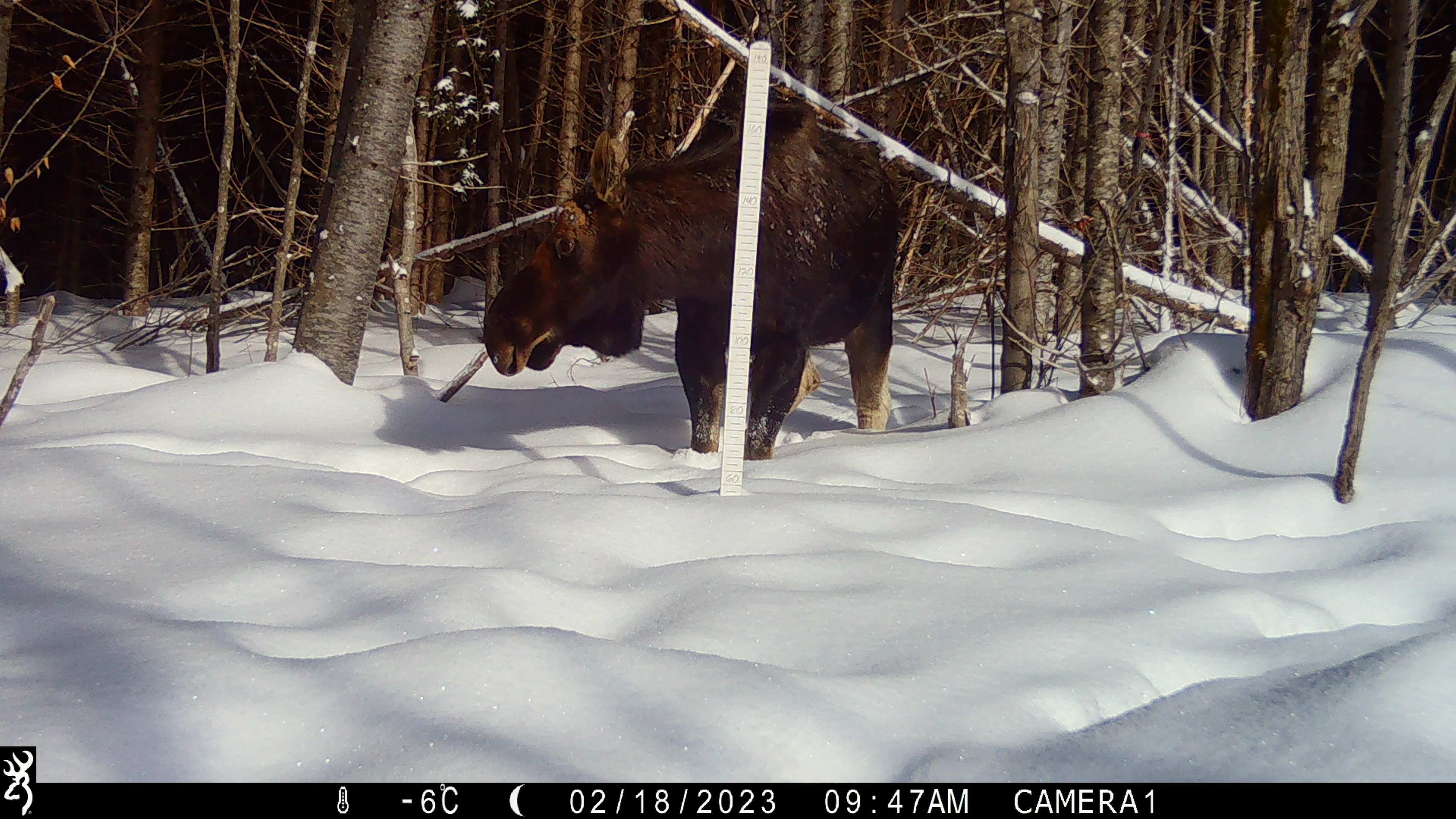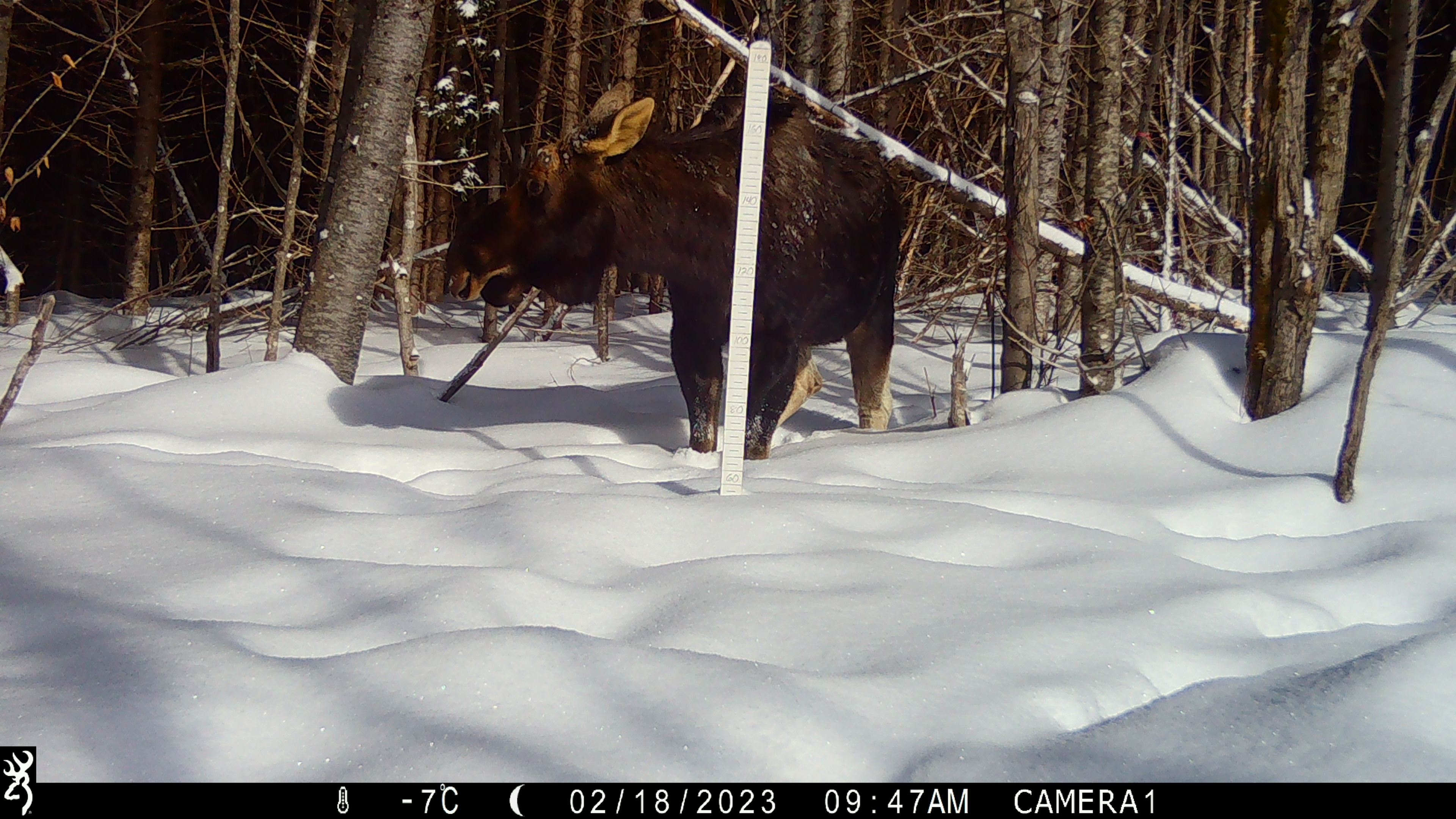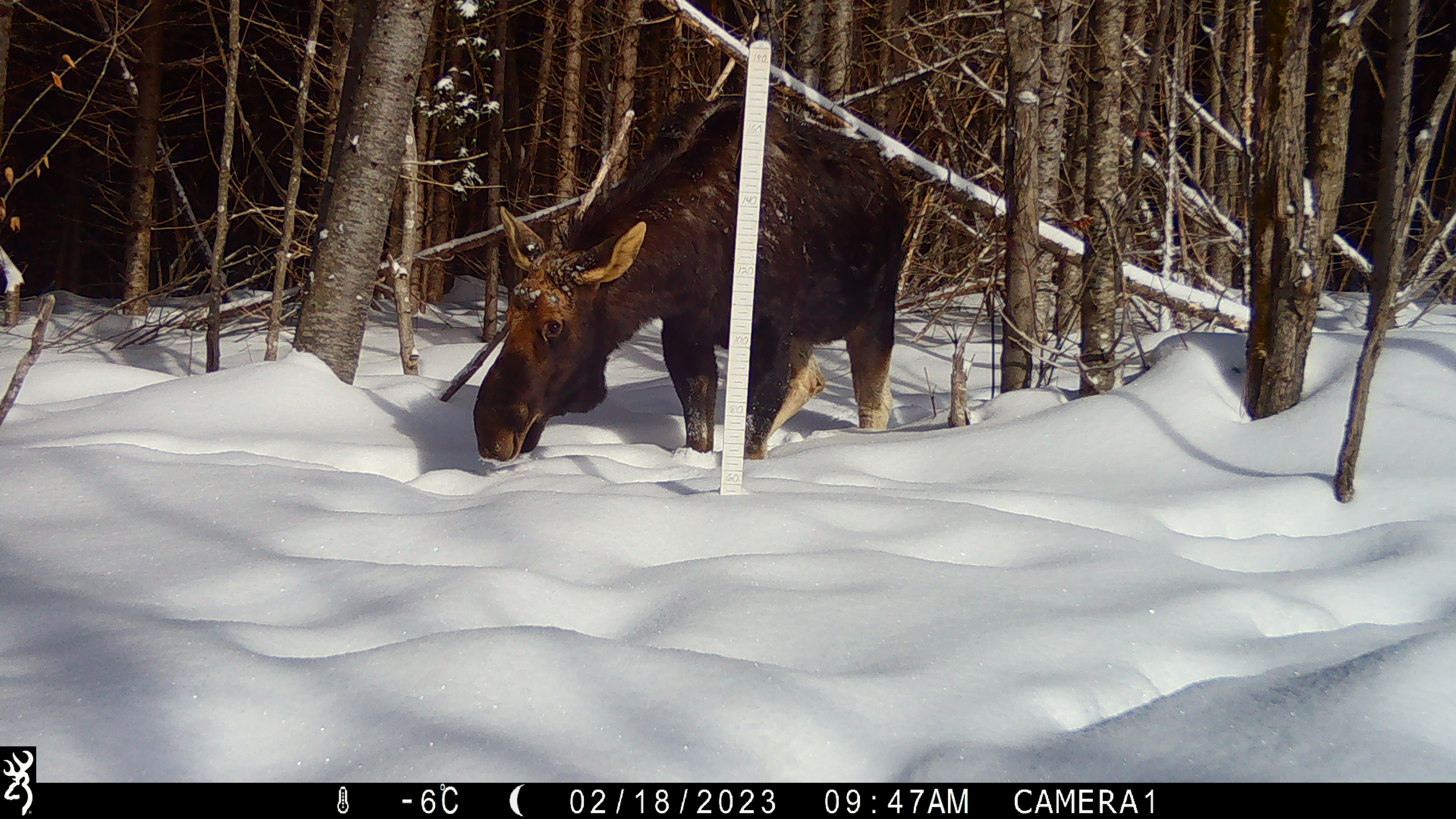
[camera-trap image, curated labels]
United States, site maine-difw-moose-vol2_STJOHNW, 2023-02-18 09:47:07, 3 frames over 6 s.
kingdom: Animalia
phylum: Chordata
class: Mammalia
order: Artiodactyla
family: Cervidae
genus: Alces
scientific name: Alces alces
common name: moose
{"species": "moose (Alces alces)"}